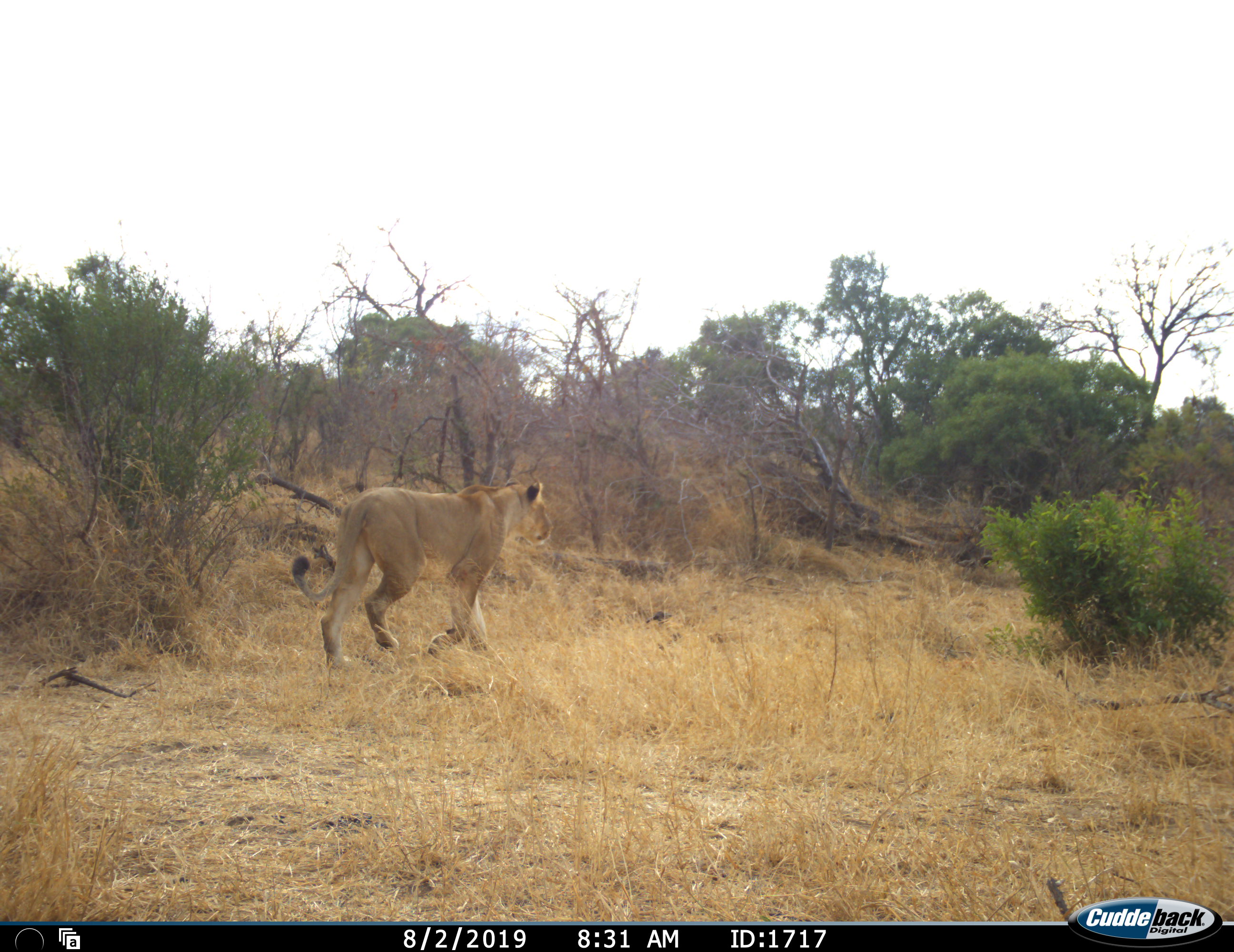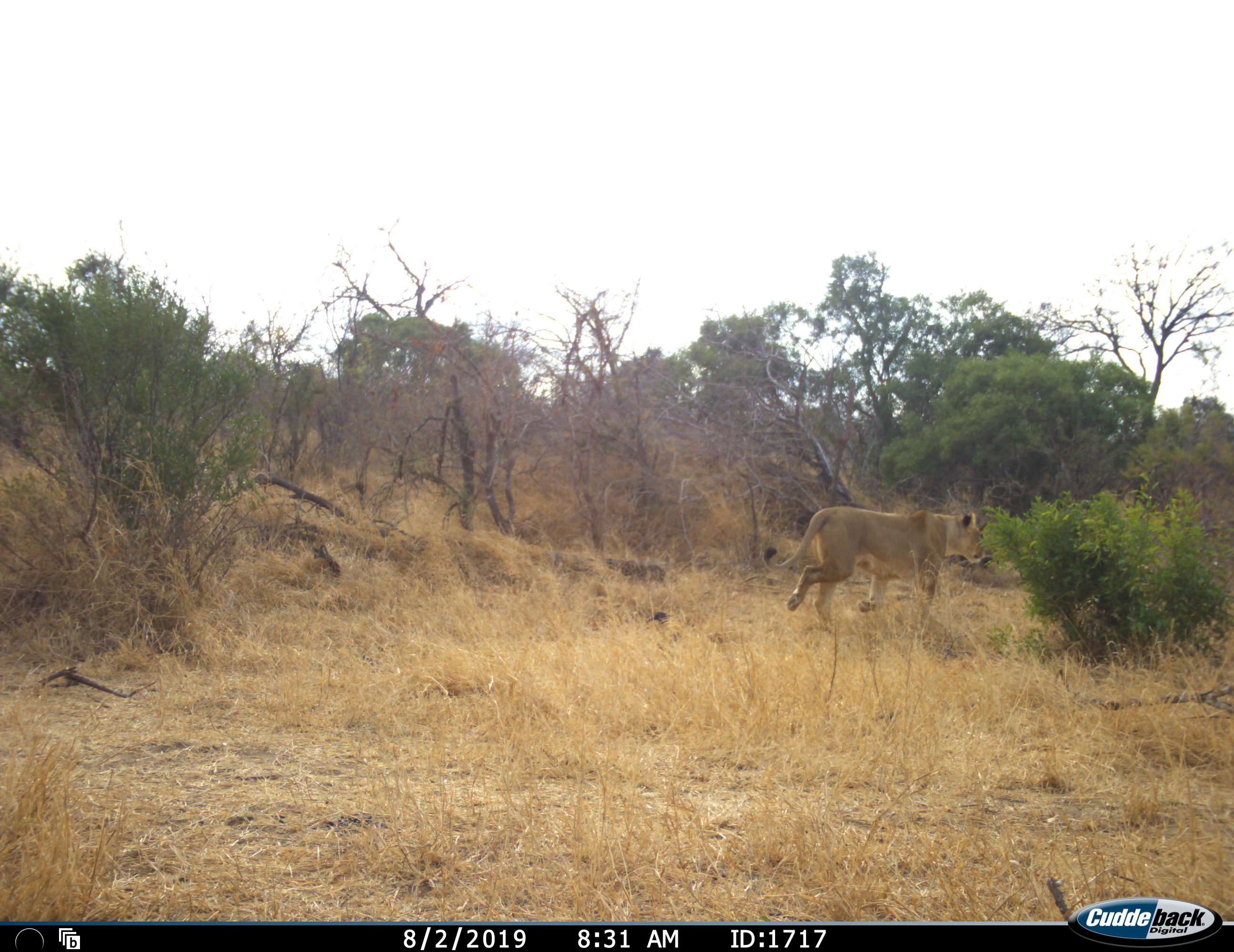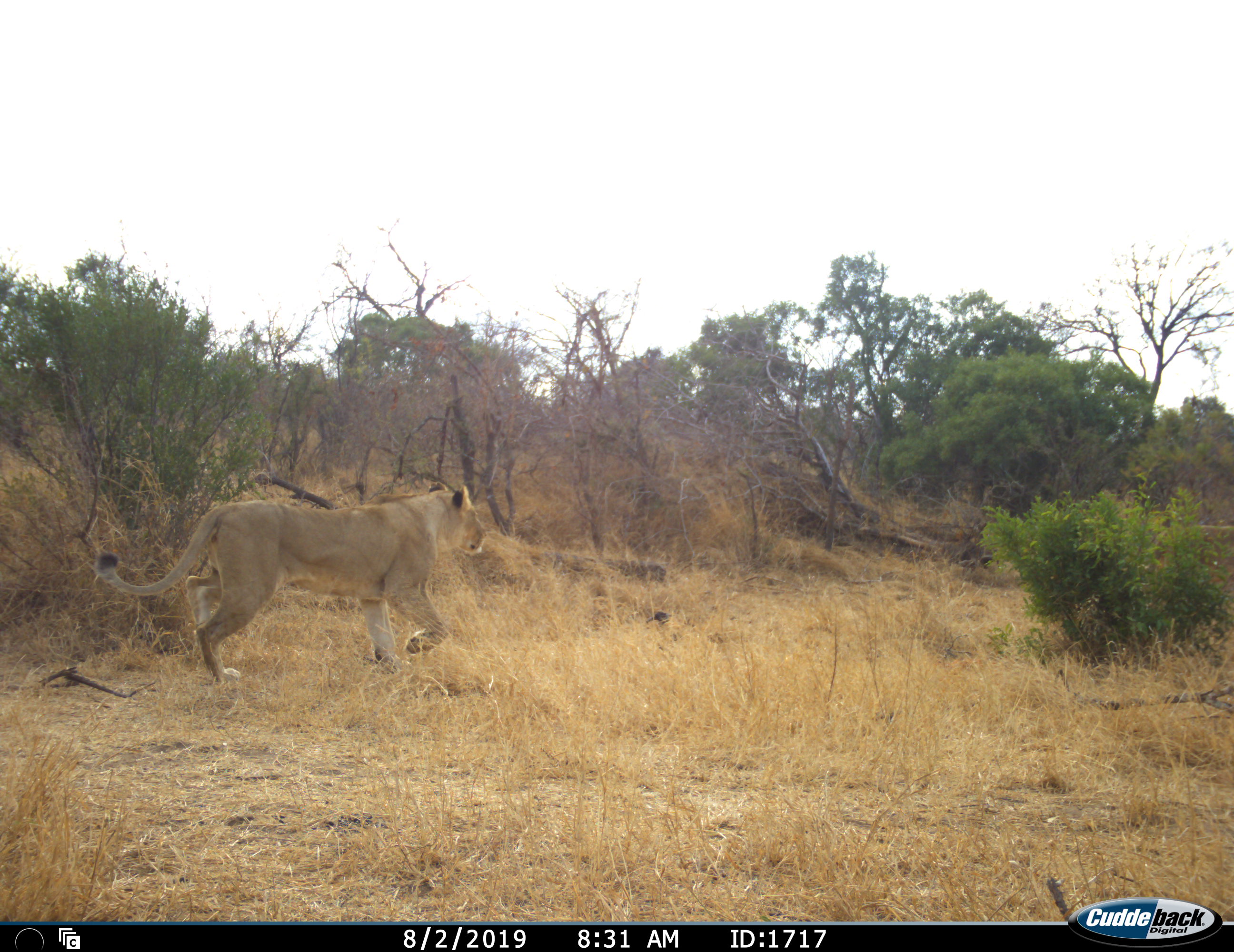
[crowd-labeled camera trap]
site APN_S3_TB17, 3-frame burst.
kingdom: Animalia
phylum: Chordata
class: Mammalia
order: Carnivora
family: Felidae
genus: Panthera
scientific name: Panthera leo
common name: lion female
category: lionfemale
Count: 2.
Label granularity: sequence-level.